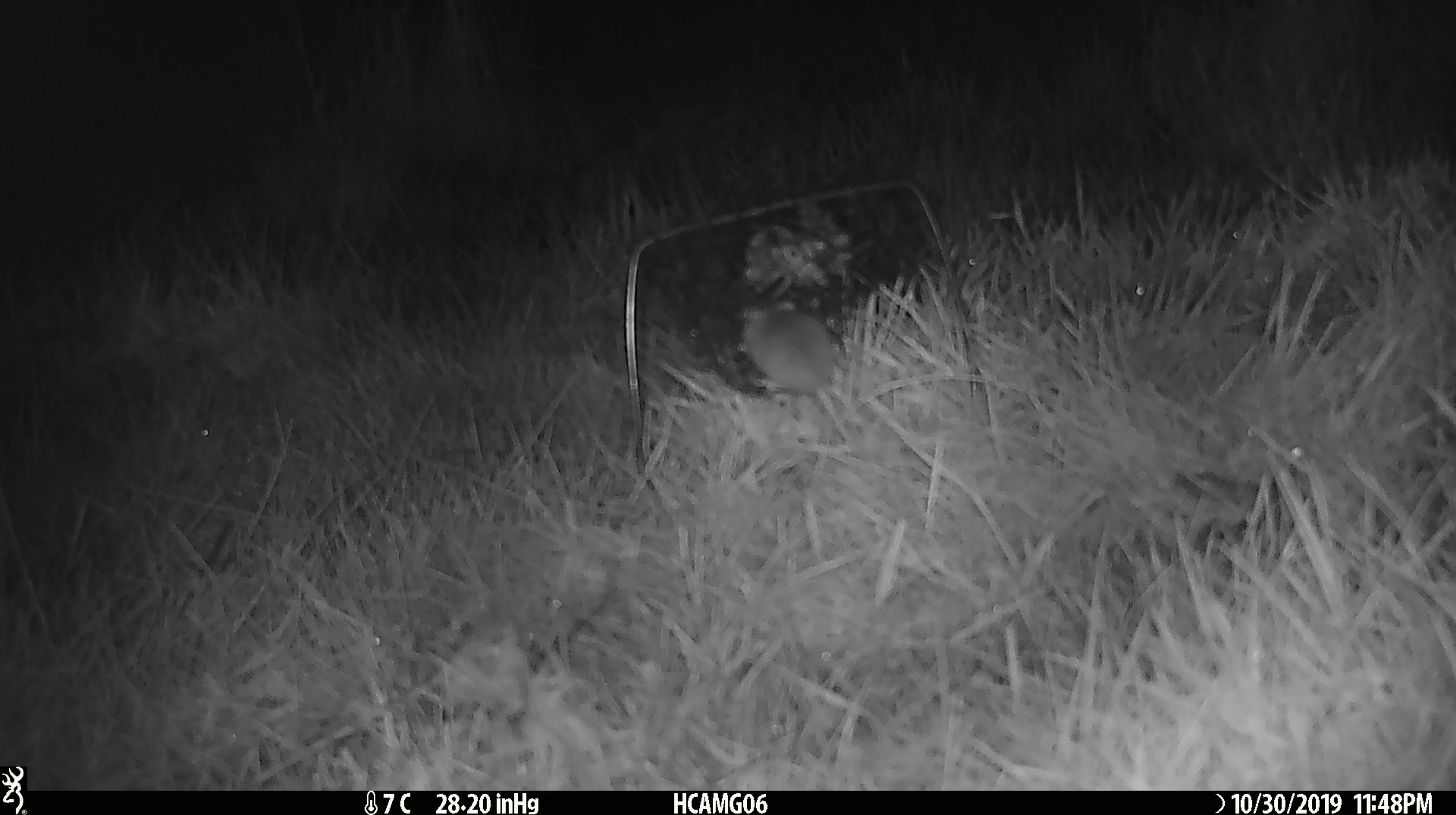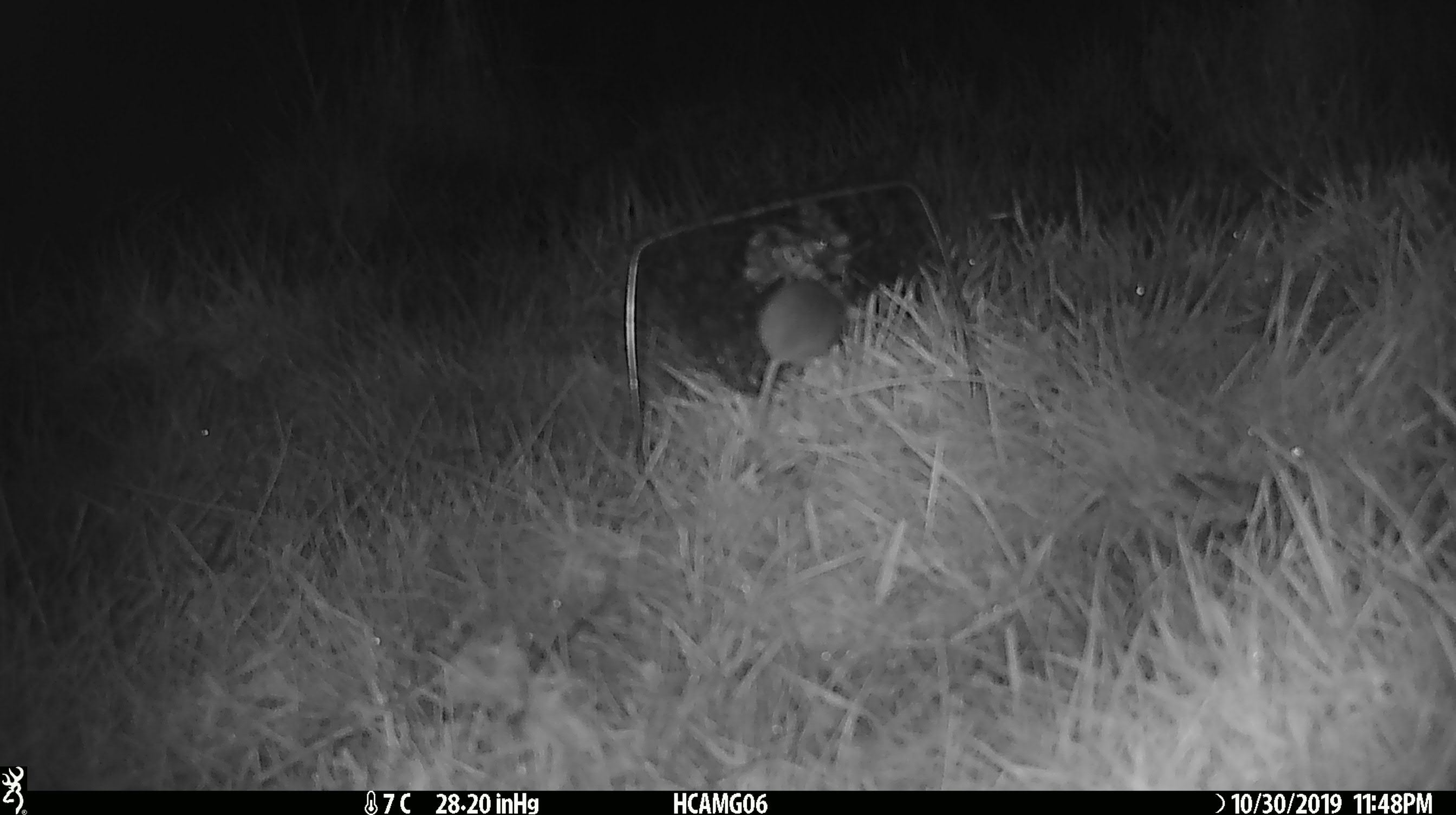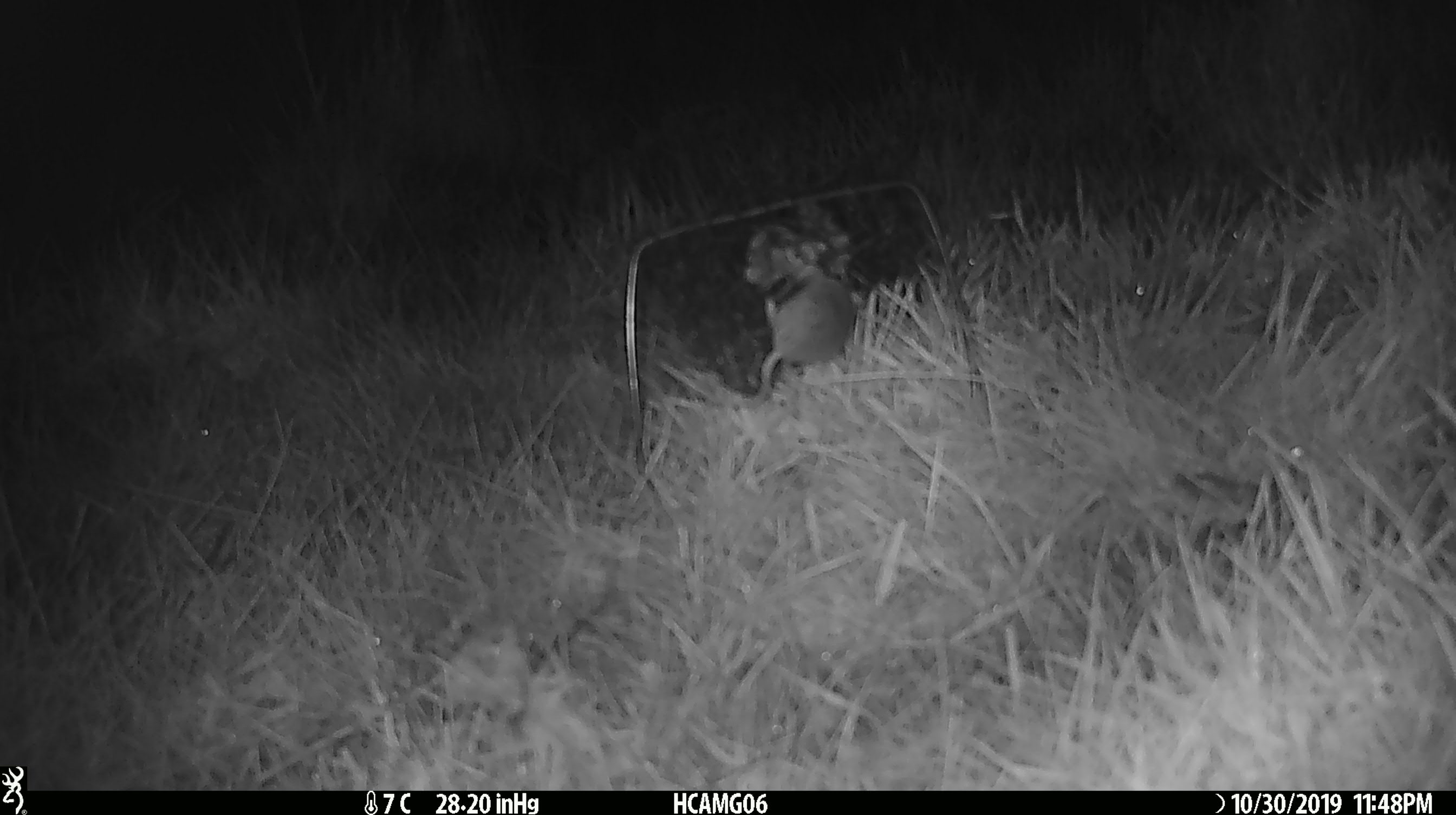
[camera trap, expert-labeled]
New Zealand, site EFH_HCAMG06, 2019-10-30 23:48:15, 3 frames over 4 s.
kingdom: Animalia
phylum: Chordata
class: Mammalia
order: Rodentia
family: Muridae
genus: Mus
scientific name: Mus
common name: mouse